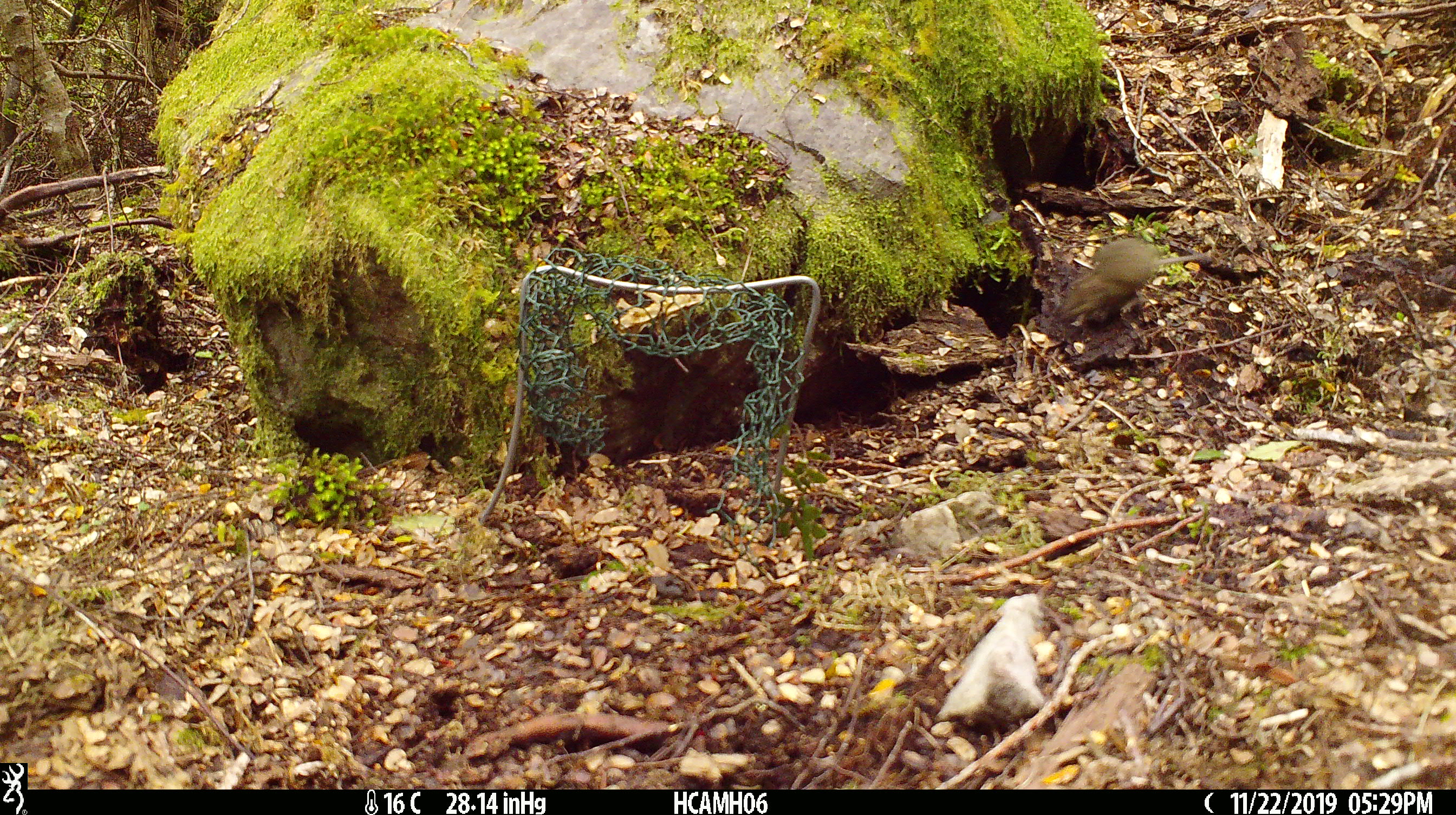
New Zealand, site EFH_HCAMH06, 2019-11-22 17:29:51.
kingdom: Animalia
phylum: Chordata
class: Mammalia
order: Rodentia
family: Muridae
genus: Mus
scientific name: Mus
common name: mouse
Mouse (Mus).